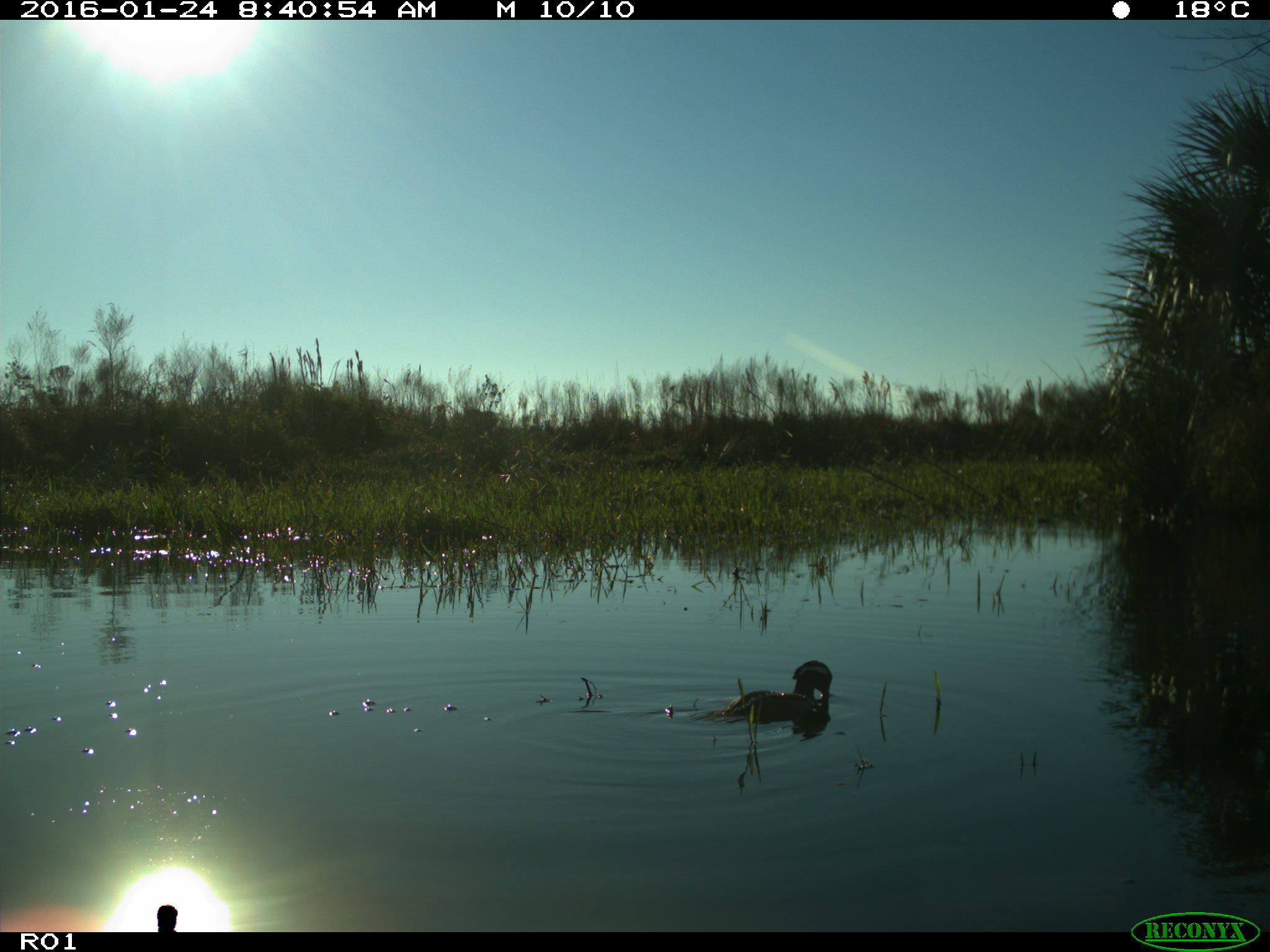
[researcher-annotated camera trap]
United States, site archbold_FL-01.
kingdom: Animalia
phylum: Chordata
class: Aves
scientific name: Aves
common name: birds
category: unidentified bird